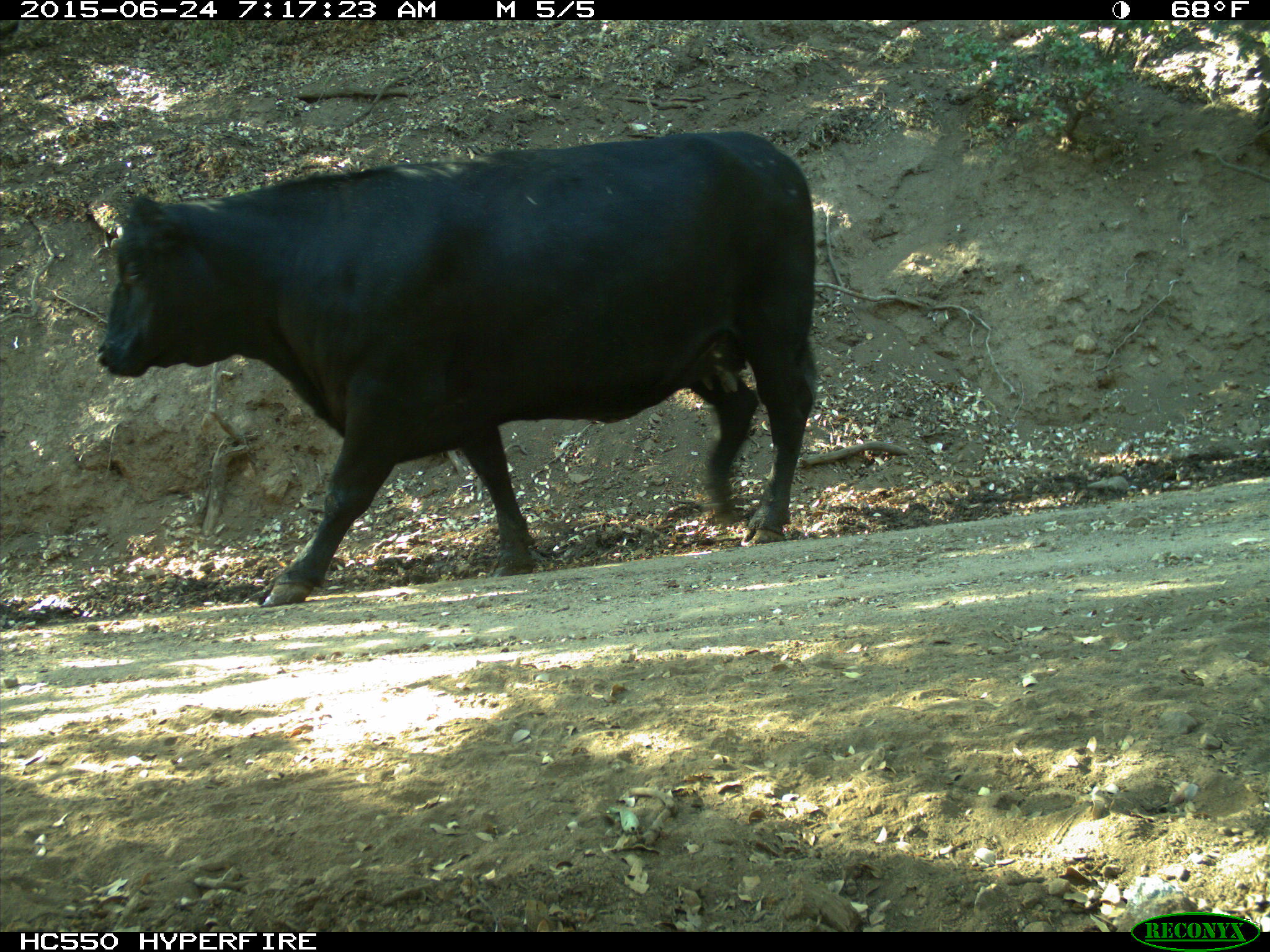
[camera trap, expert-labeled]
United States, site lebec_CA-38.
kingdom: Animalia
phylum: Chordata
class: Mammalia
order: Artiodactyla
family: Bovidae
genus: Bos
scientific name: Bos taurus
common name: domestic cow